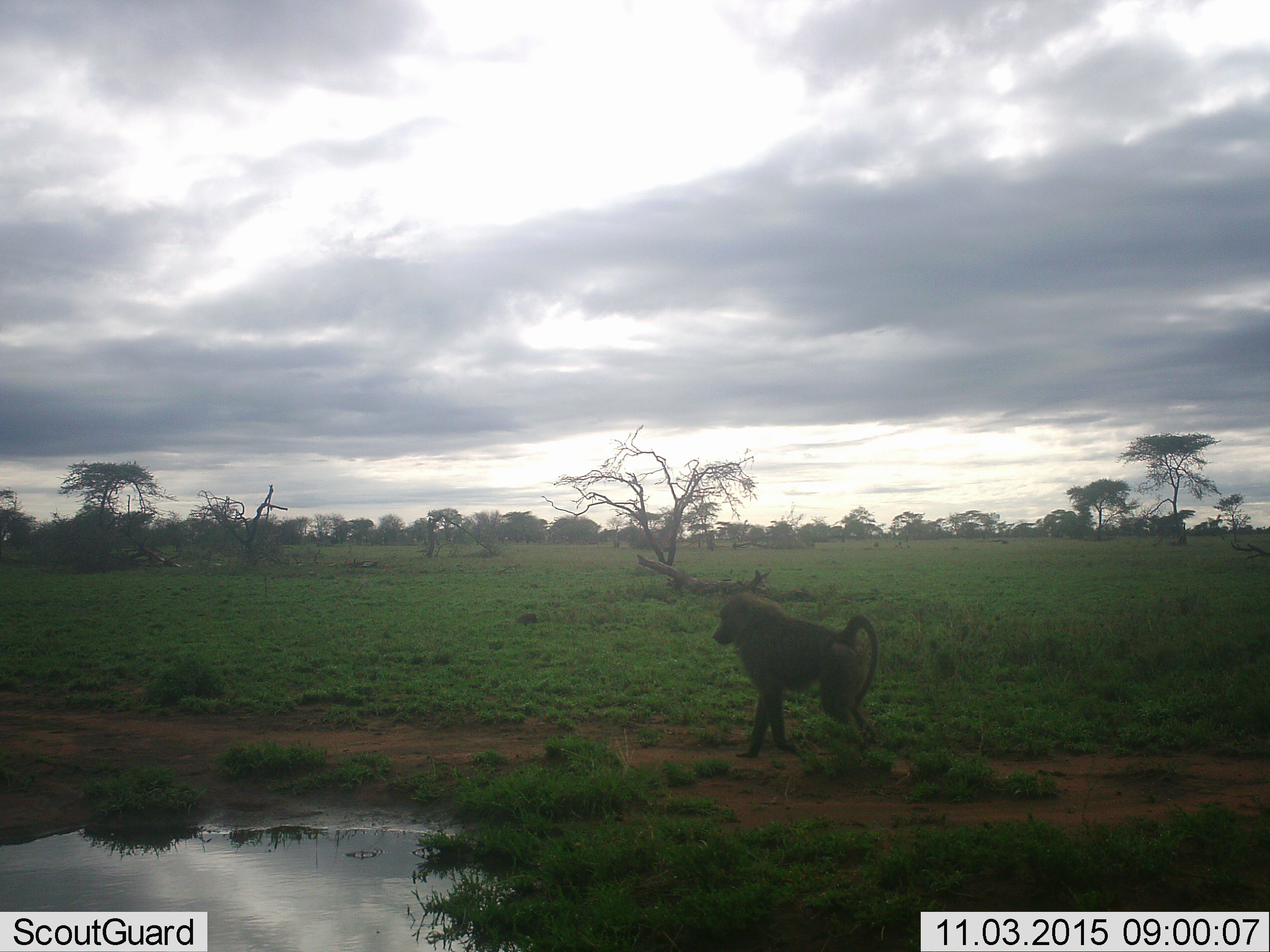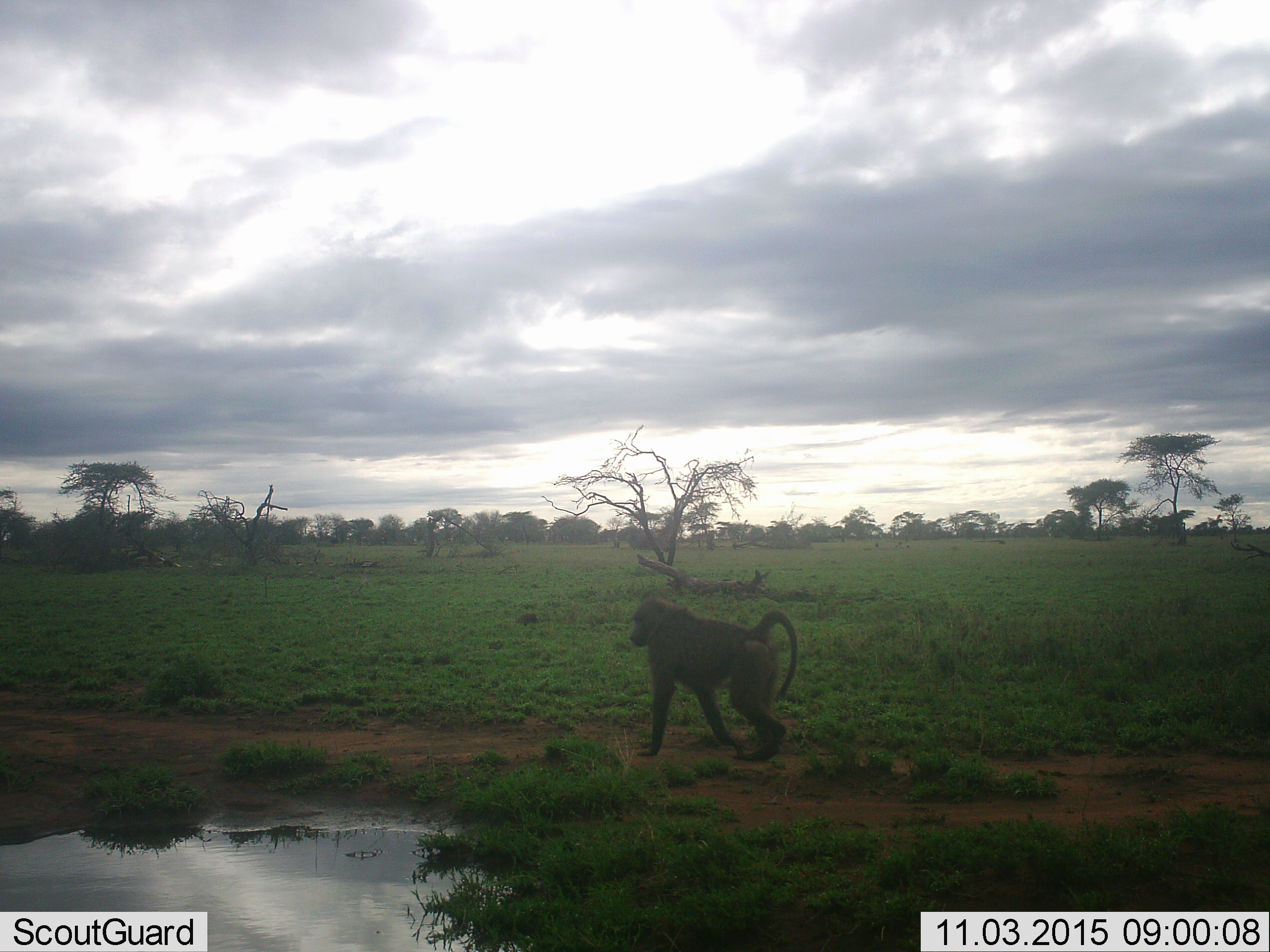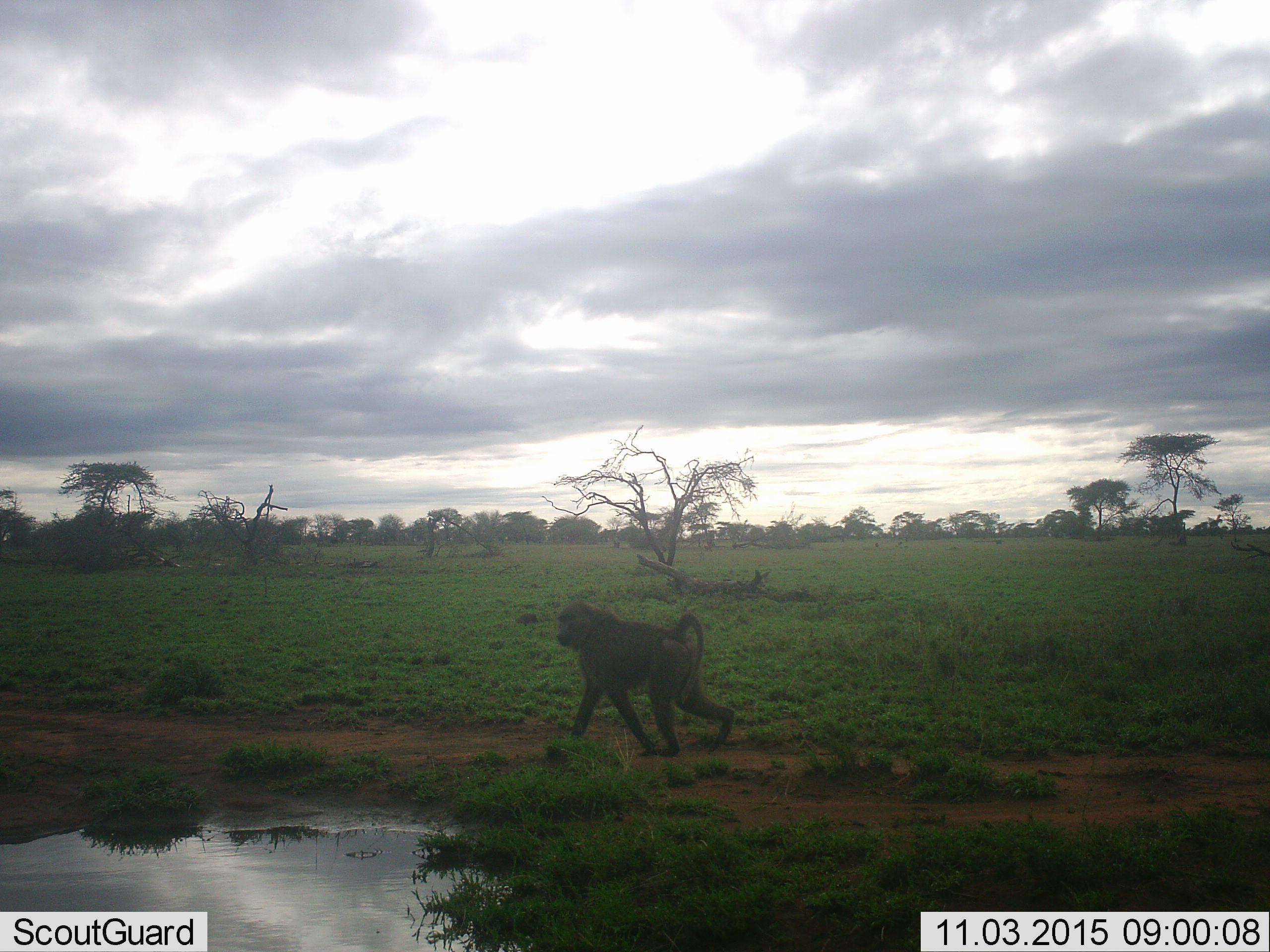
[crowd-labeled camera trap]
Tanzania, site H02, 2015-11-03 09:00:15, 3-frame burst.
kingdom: Animalia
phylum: Chordata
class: Mammalia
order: Primates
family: Cercopithecidae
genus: Papio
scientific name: Papio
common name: baboon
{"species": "baboon (Papio)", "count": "1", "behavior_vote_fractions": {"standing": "20%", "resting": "0%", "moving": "80%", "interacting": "0%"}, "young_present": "10%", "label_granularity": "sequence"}